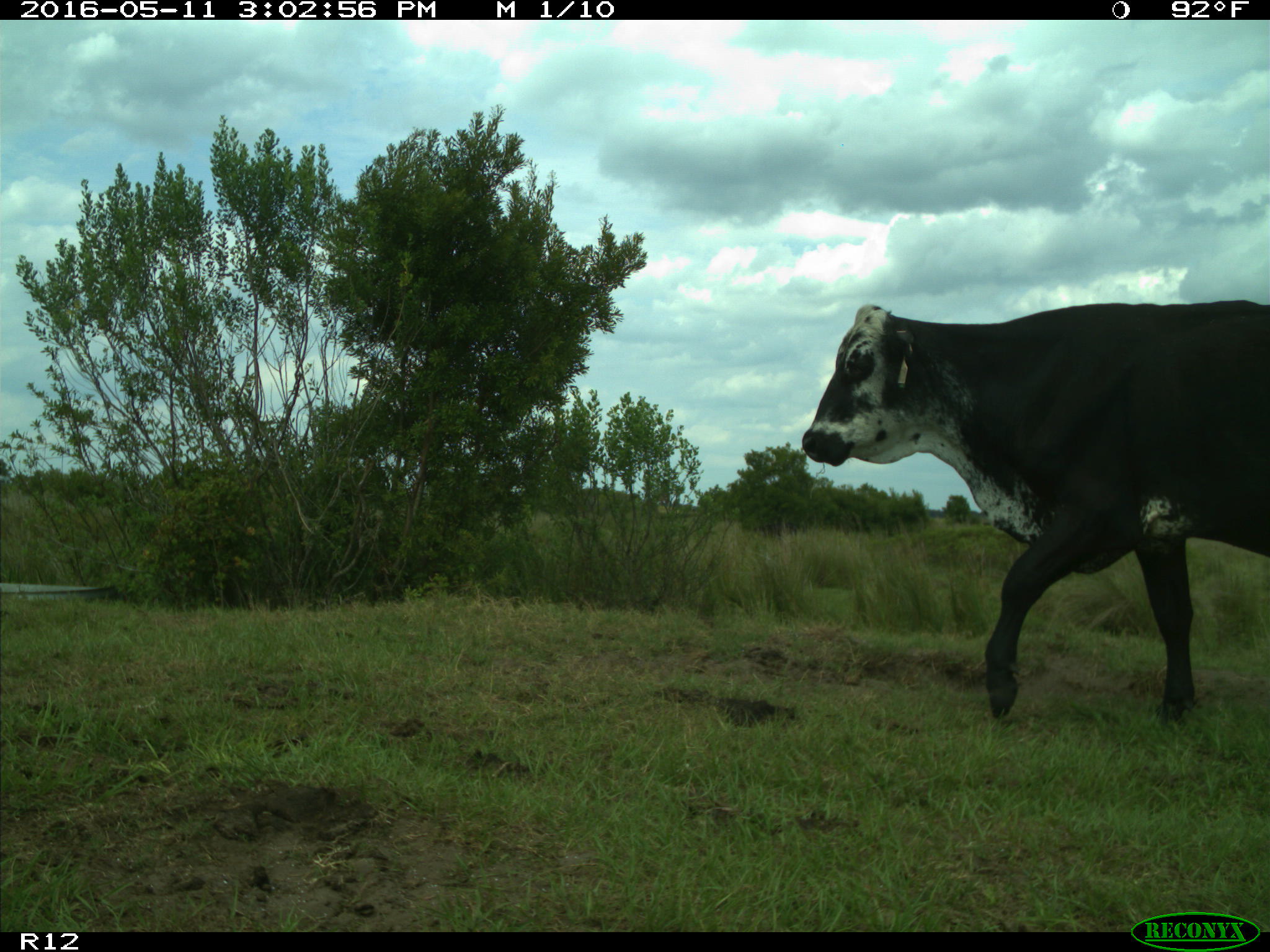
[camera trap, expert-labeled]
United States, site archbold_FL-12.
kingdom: Animalia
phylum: Chordata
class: Mammalia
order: Artiodactyla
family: Bovidae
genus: Bos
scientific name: Bos taurus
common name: domestic cow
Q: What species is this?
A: Bos taurus (domestic cow).